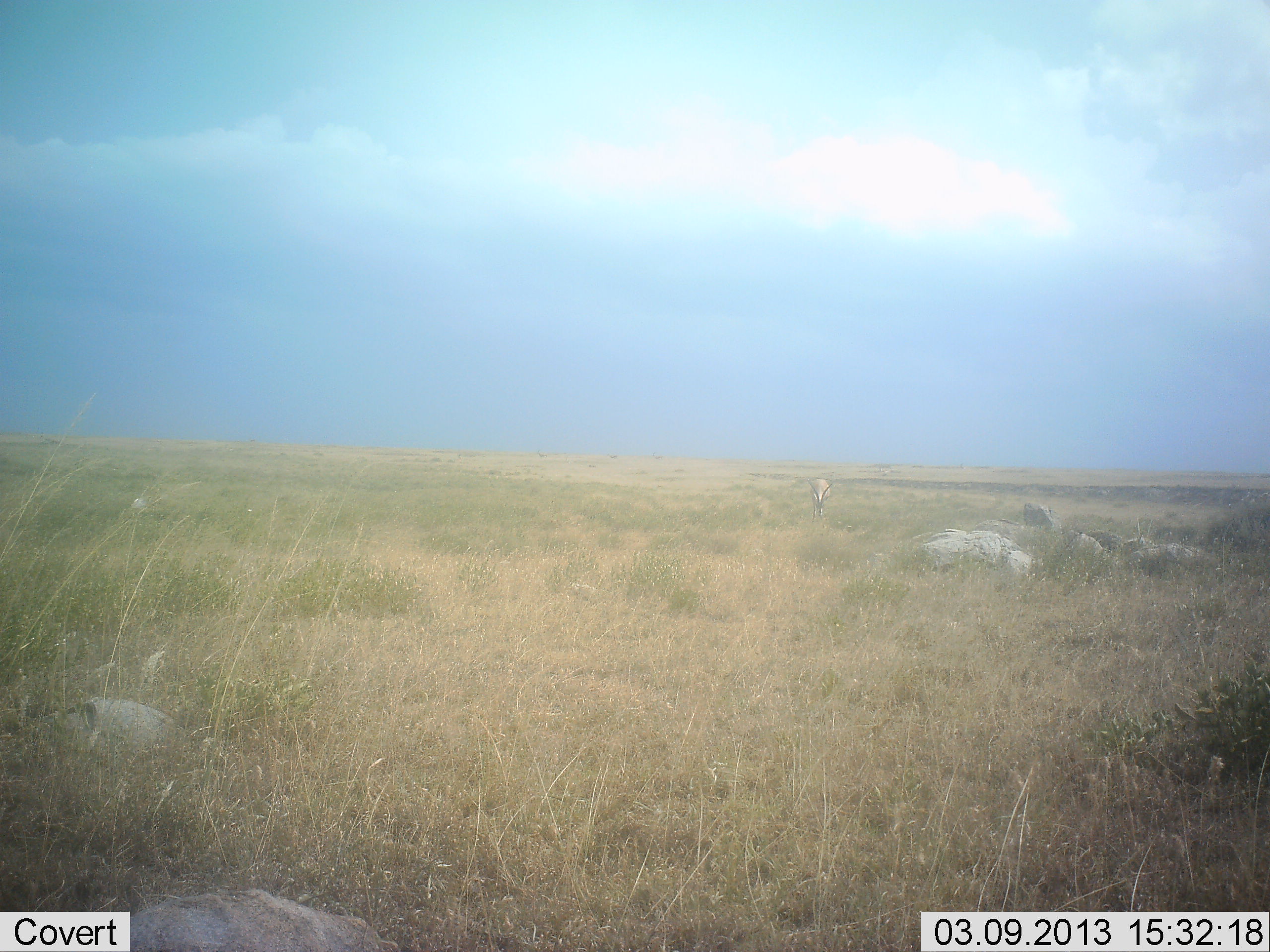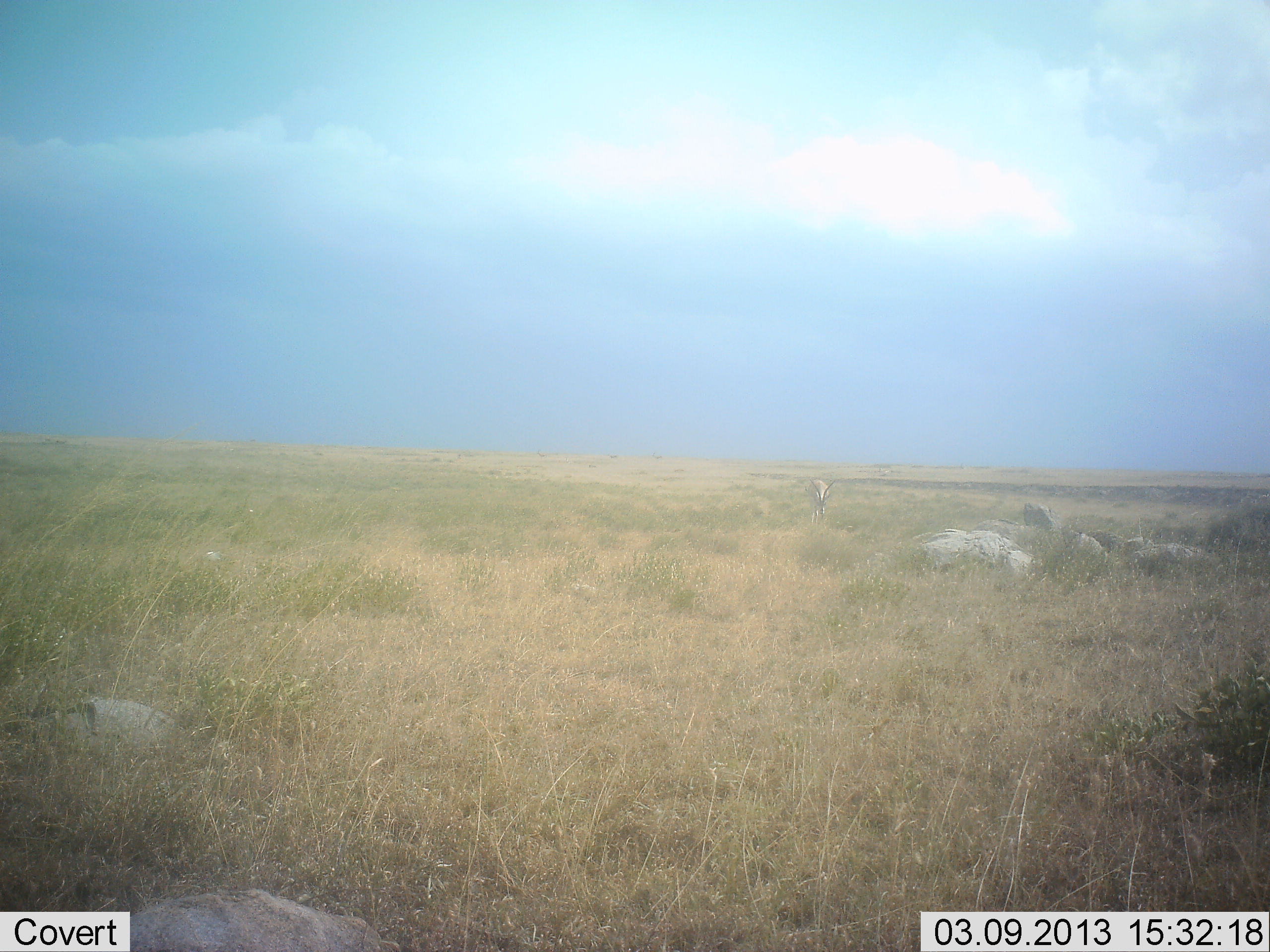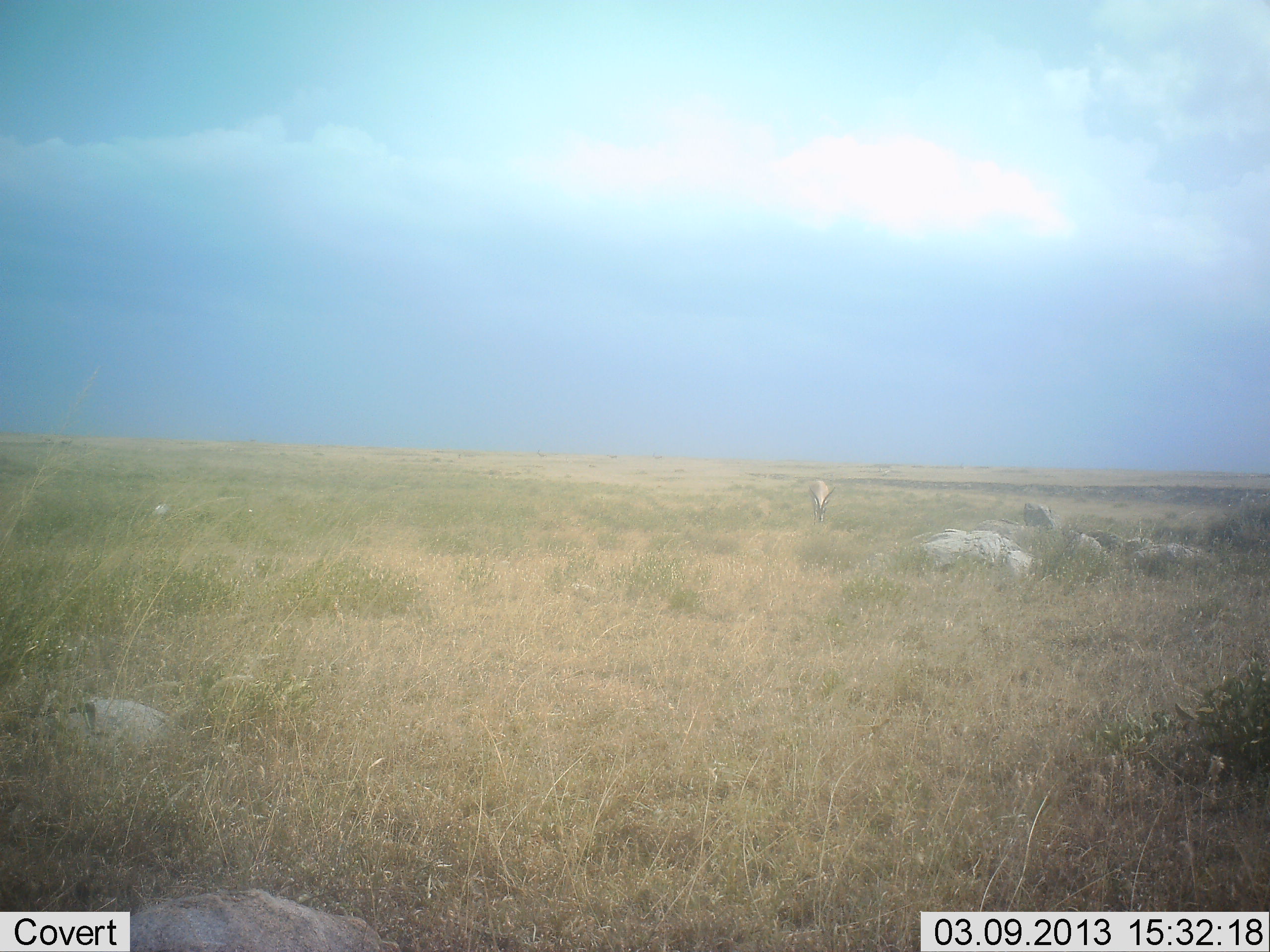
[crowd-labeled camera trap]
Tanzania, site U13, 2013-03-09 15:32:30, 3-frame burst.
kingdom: Animalia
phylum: Chordata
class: Mammalia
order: Artiodactyla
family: Bovidae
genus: Eudorcas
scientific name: Eudorcas thomsonii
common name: thomson's gazelle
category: gazellethomsons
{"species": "gazellethomsons (thomson's gazelle) (Eudorcas thomsonii)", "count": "1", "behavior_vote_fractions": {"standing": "29%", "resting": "0%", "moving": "0%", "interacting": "0%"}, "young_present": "0%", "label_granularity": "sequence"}